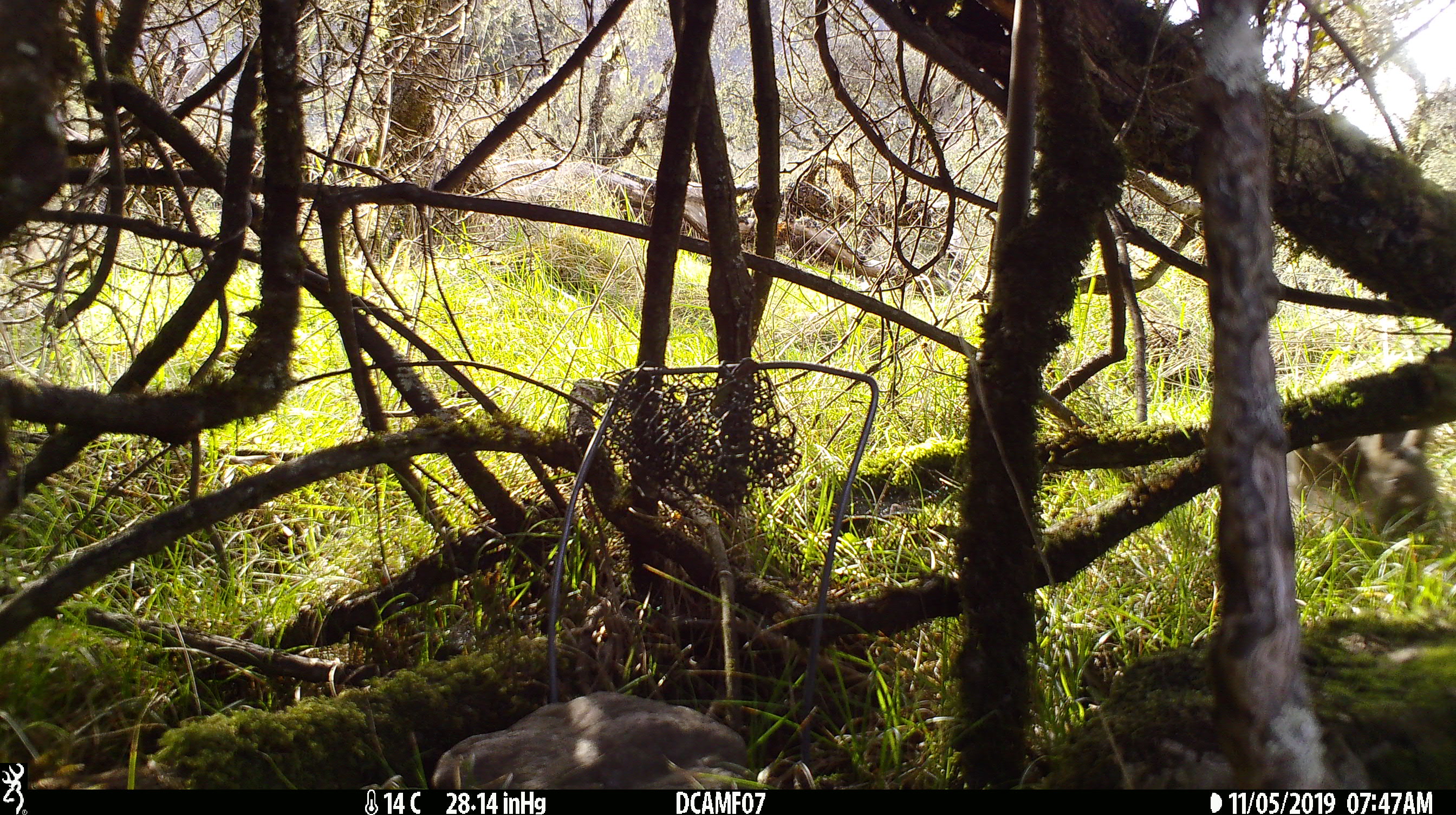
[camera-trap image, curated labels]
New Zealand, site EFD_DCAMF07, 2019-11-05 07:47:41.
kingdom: Animalia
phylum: Chordata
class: Mammalia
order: Lagomorpha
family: Leporidae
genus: Oryctolagus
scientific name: Oryctolagus cuniculus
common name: european rabbit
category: rabbit